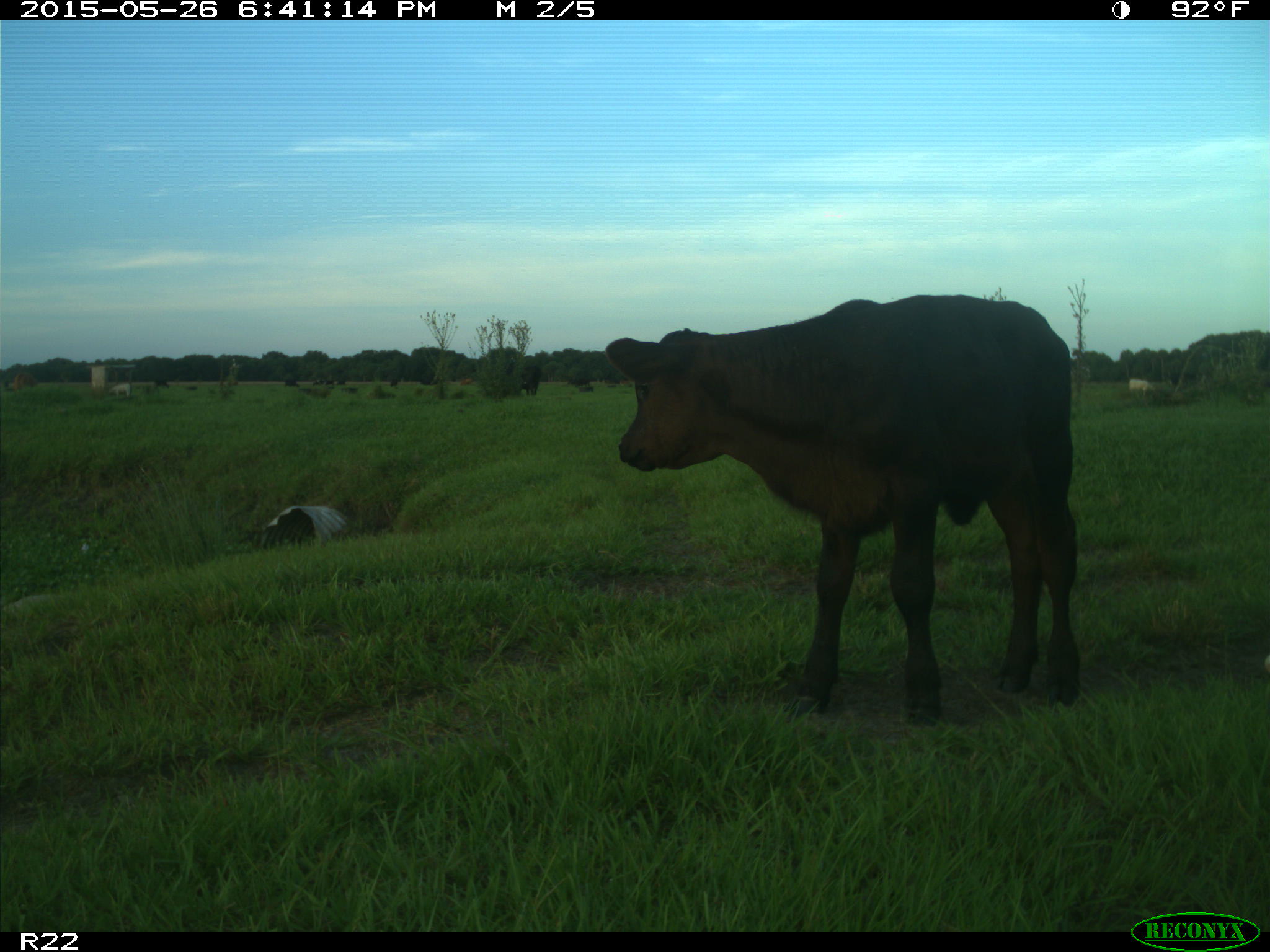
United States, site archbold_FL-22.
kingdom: Animalia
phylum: Chordata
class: Mammalia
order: Artiodactyla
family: Bovidae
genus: Bos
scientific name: Bos taurus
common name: domestic cow